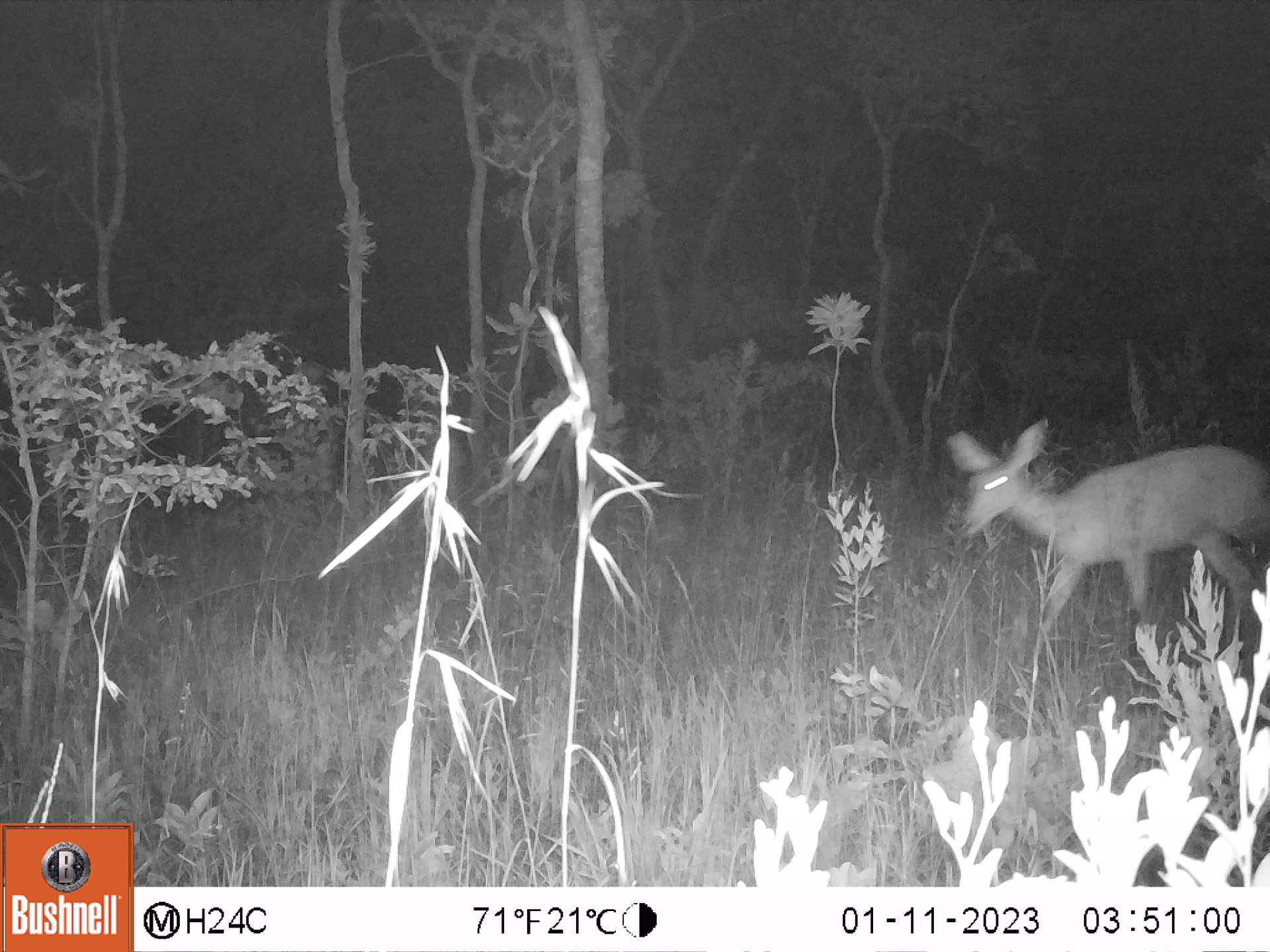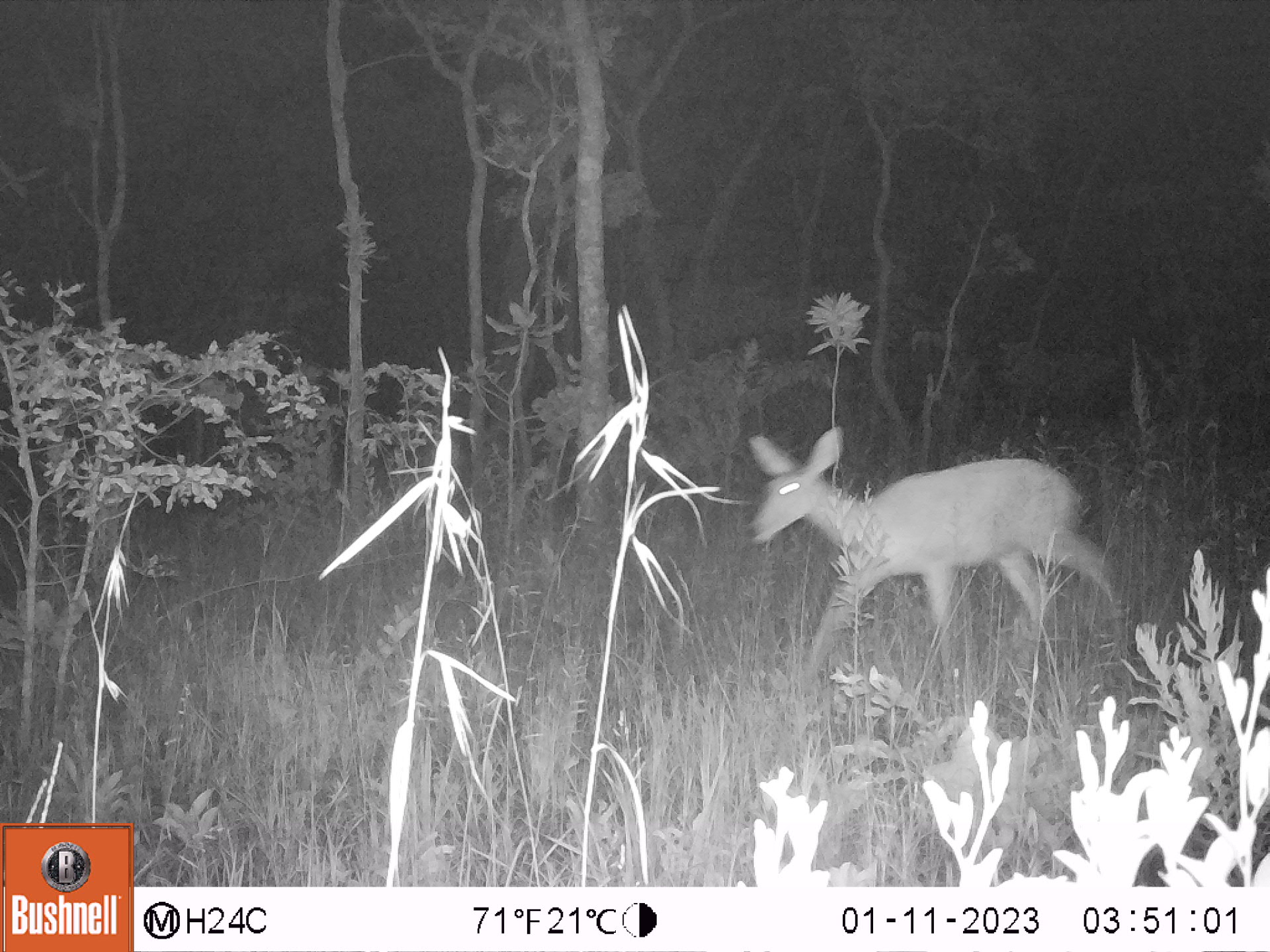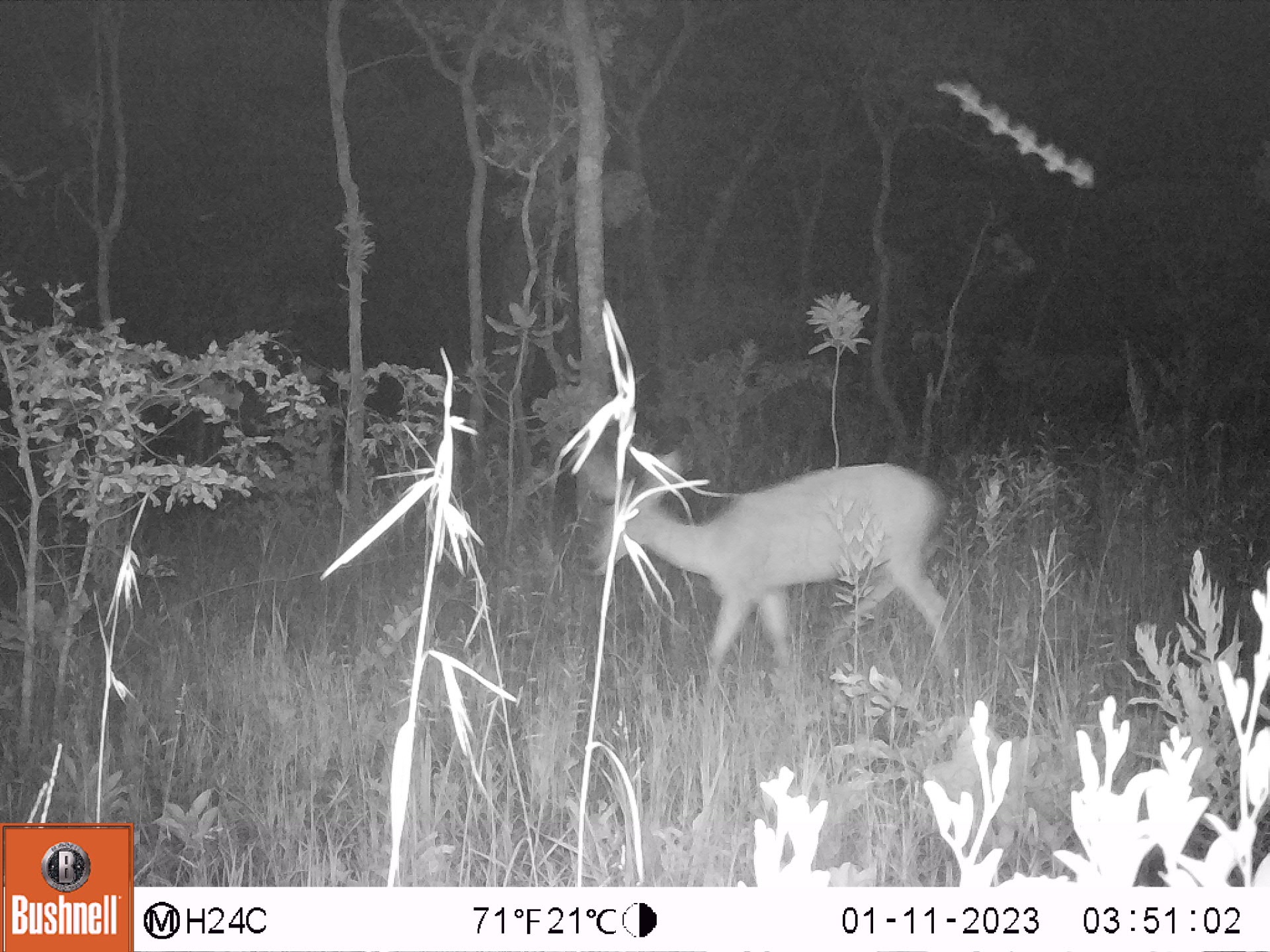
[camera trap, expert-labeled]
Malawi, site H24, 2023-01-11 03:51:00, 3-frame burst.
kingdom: Animalia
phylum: Chordata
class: Mammalia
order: Artiodactyla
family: Bovidae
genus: Redunca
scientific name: Redunca arundinum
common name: southern reedbuck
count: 1